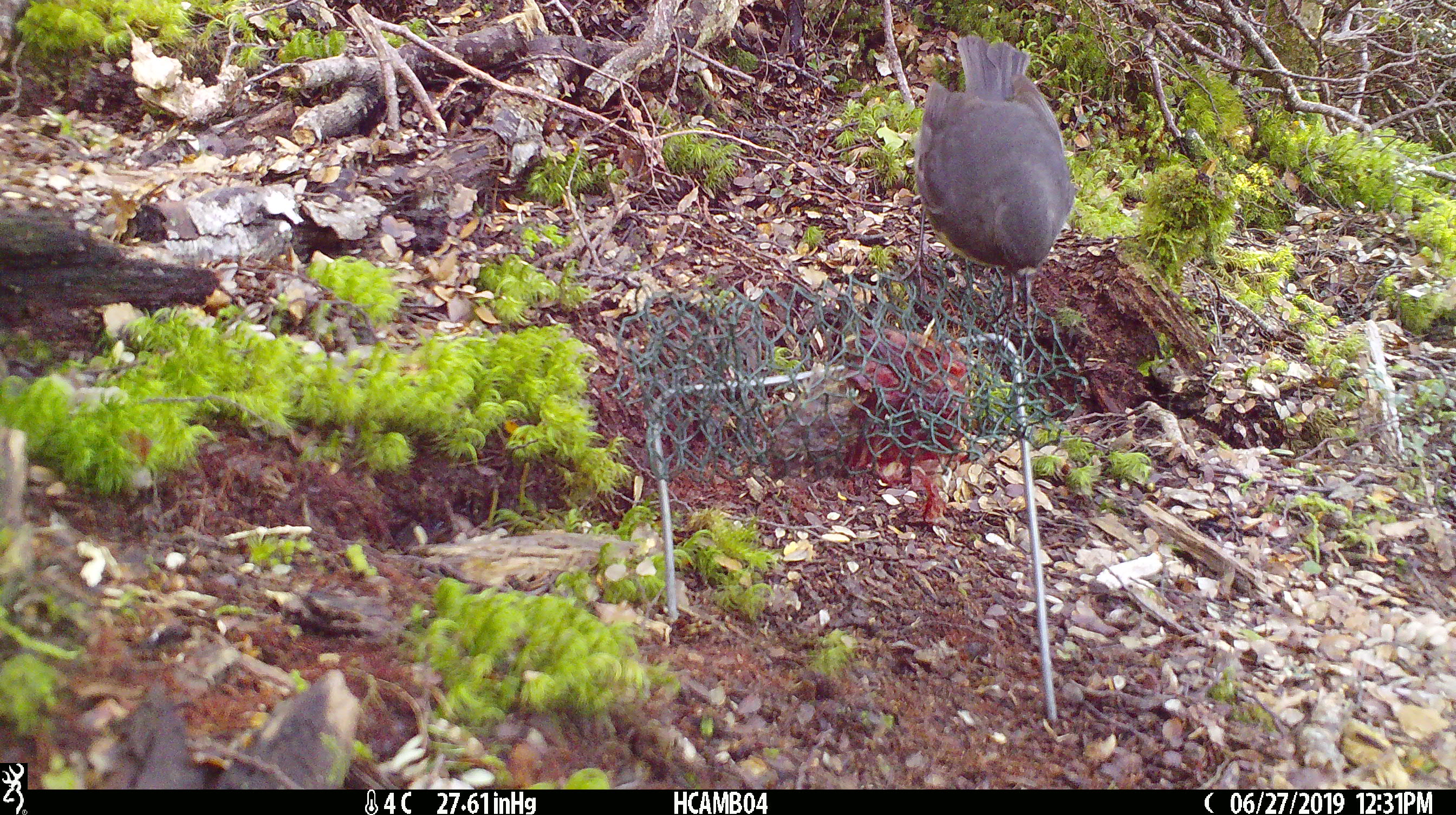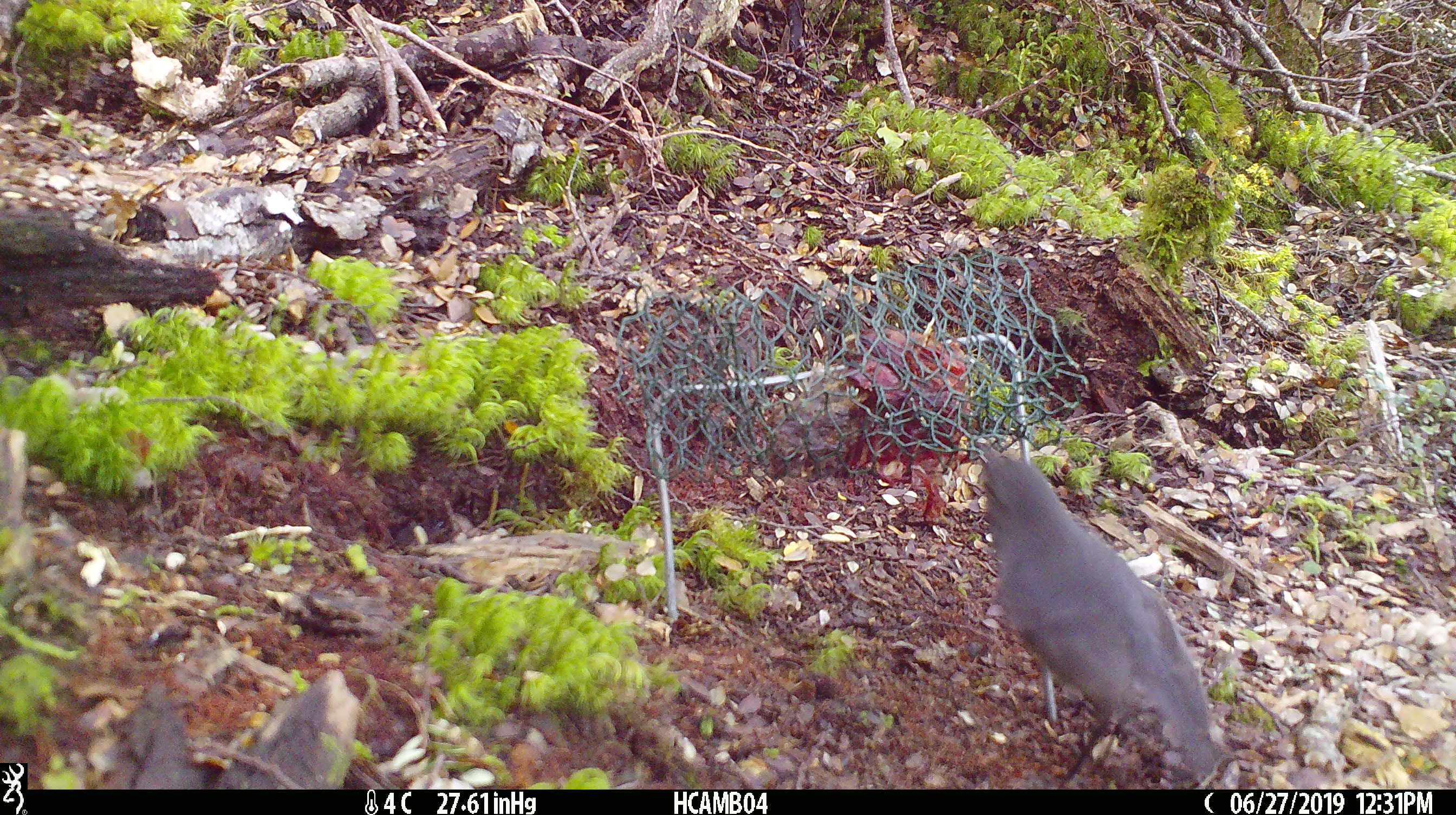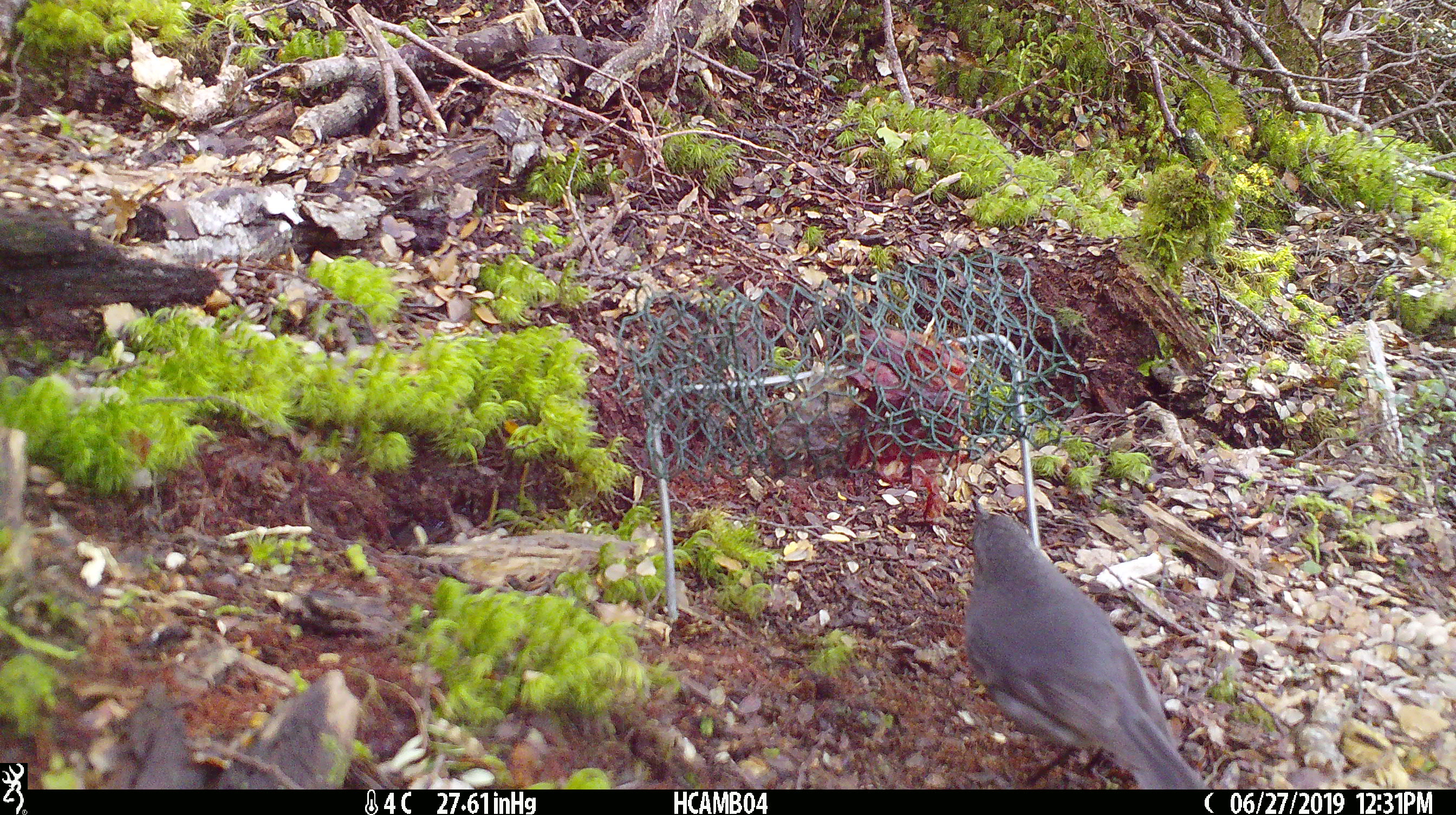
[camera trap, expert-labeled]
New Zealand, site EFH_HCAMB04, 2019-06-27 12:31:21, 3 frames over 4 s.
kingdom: Animalia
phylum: Chordata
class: Aves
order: Passeriformes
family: Petroicidae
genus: Petroica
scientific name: Petroica australis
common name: new zealand robin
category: robin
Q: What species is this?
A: Robin (new zealand robin) (Petroica australis).